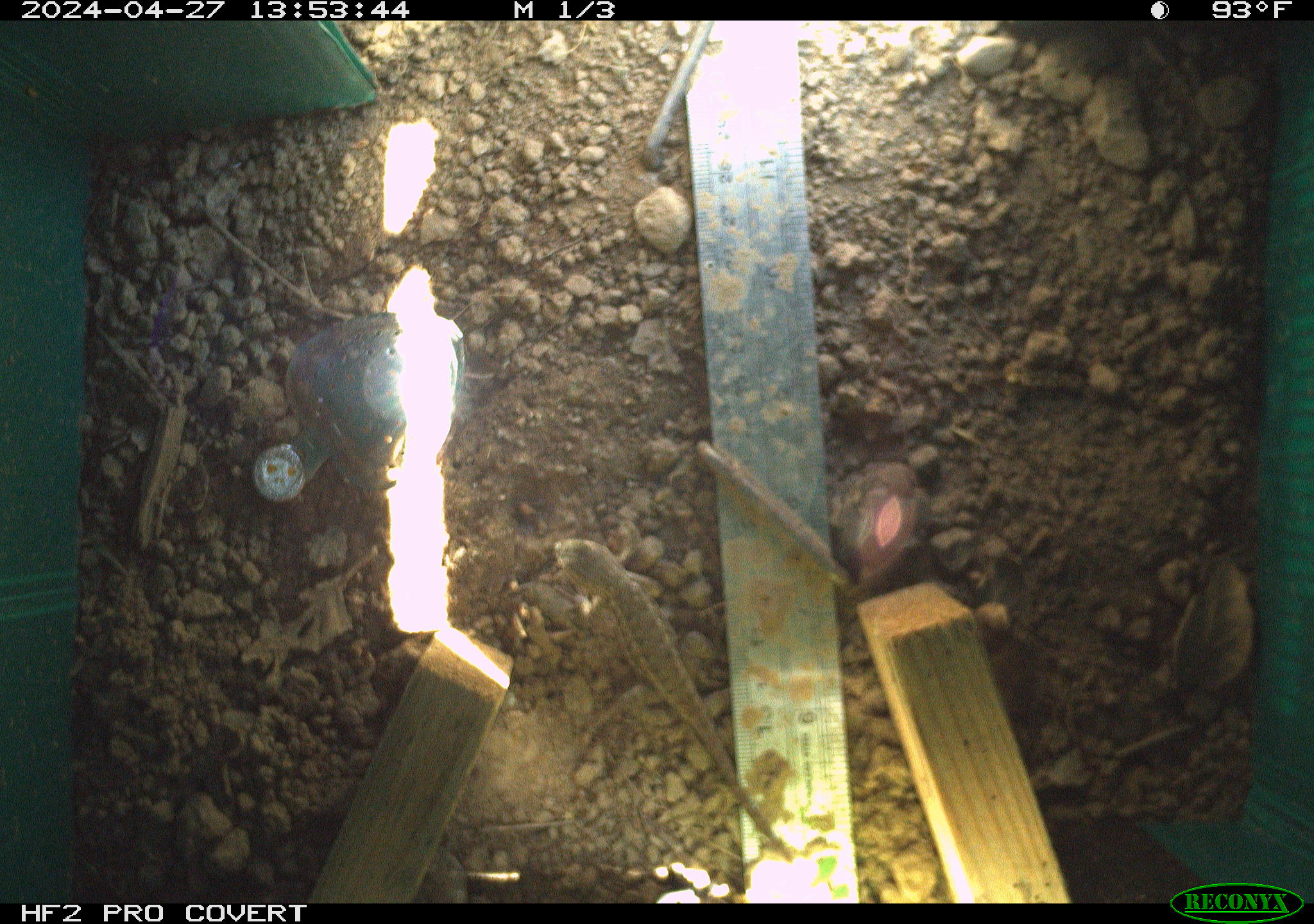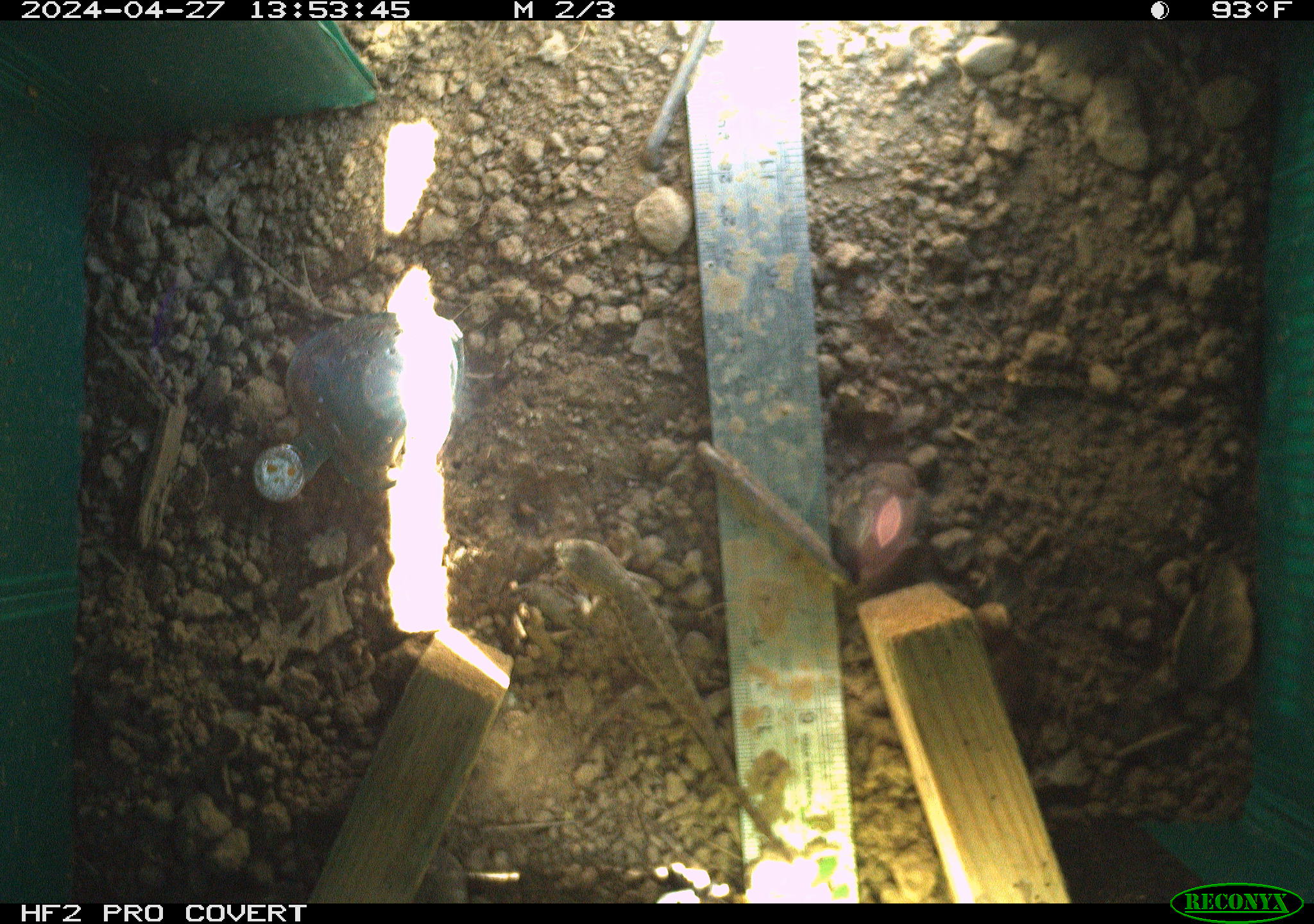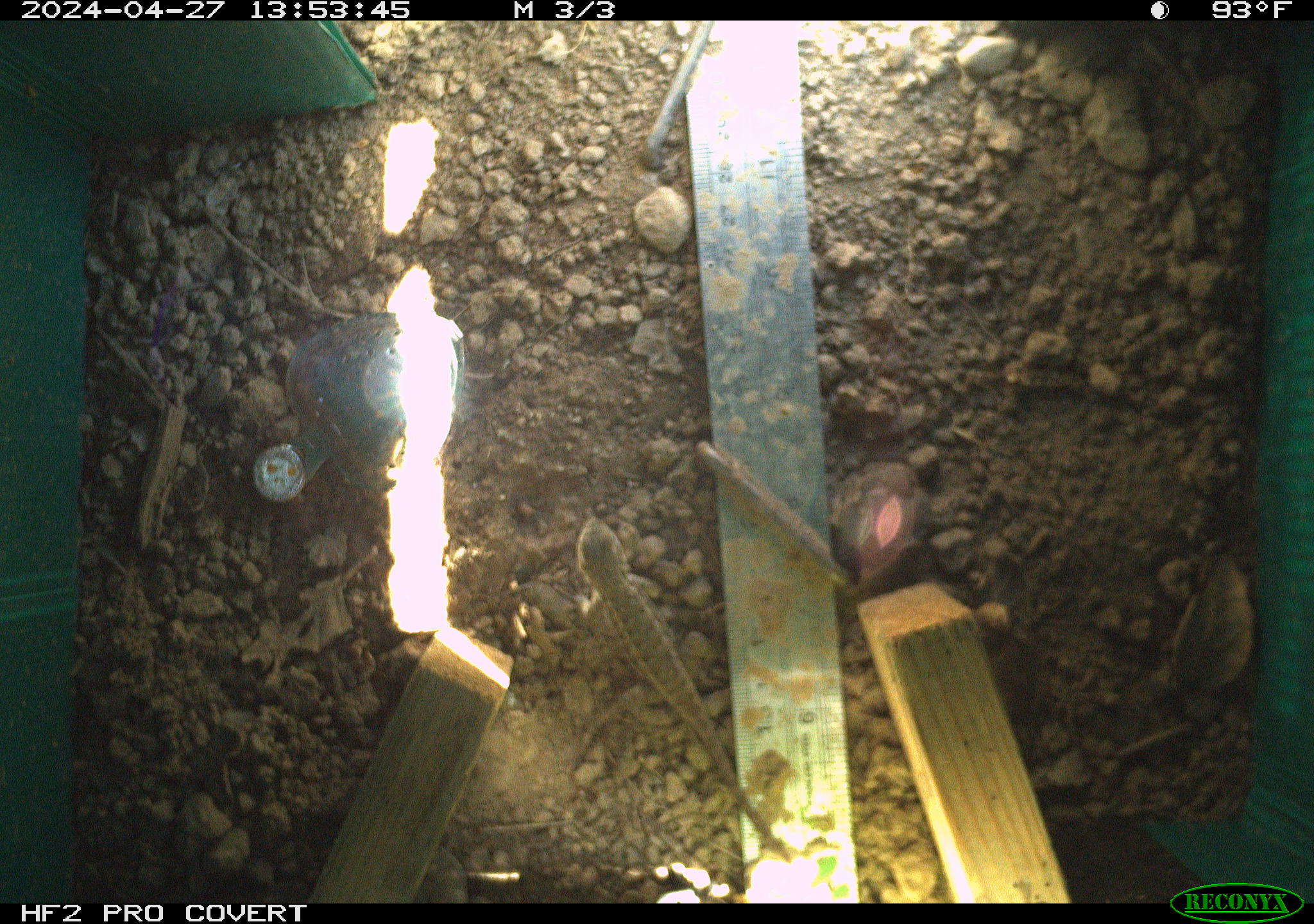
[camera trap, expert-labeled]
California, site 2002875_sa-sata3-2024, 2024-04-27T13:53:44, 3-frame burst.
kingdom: Animalia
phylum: Chordata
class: Reptilia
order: Squamata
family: Phrynosomatidae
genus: Sceloporus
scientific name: Sceloporus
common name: spiny lizards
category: sceloporus species